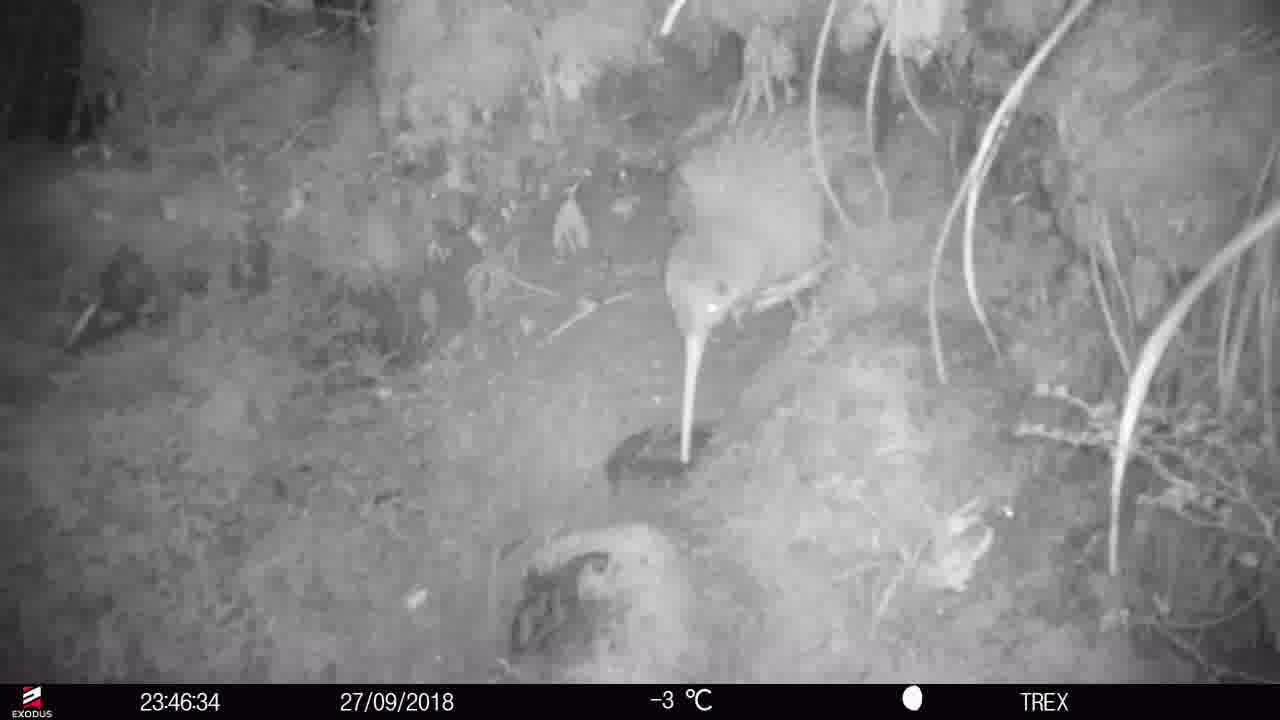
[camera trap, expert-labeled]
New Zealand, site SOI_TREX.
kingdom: Animalia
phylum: Chordata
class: Aves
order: Apterygiformes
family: Apterygidae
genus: Apteryx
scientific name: Apteryx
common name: kiwi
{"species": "kiwi (Apteryx)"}